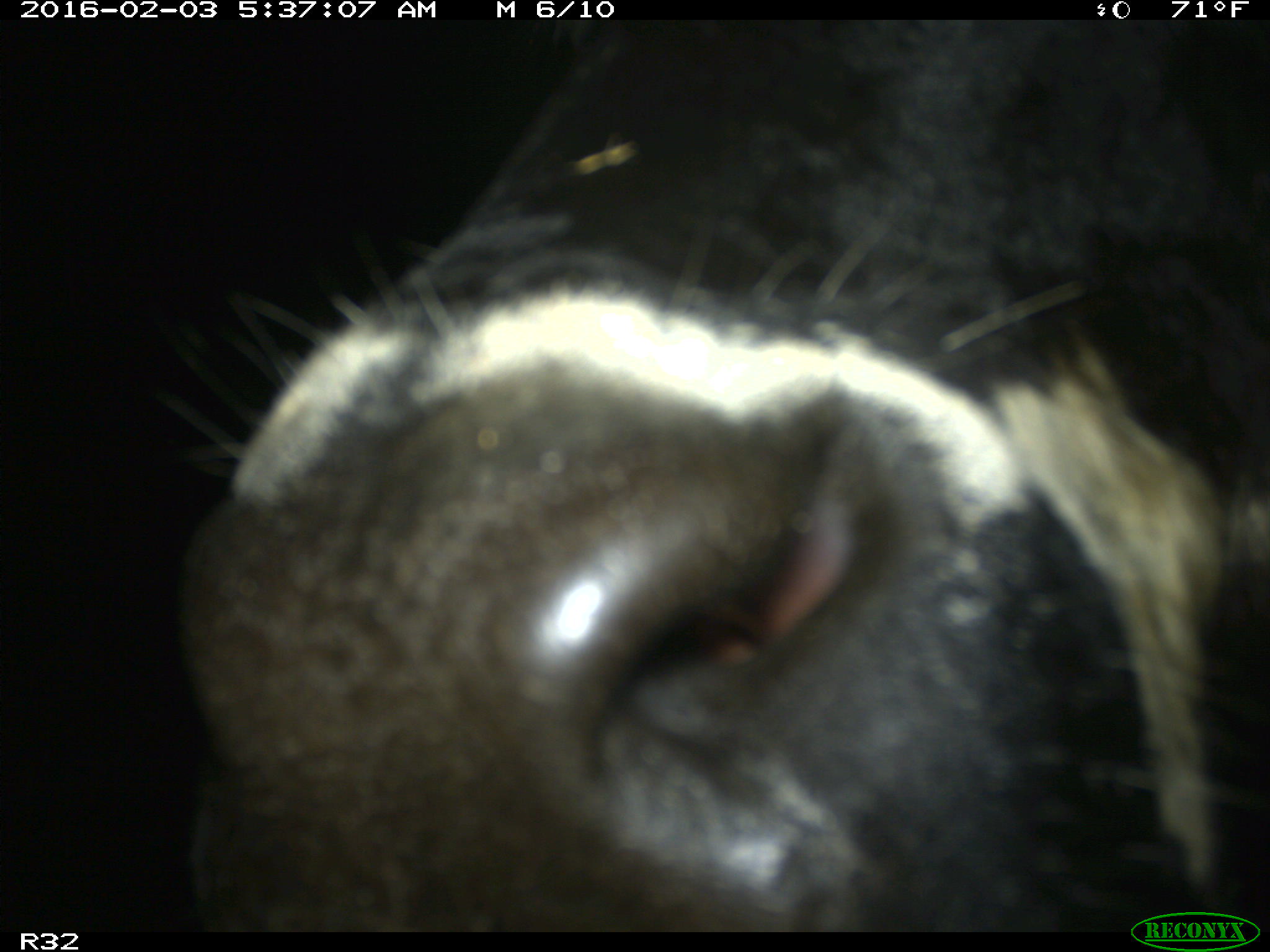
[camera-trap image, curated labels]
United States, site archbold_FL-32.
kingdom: Animalia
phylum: Chordata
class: Mammalia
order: Artiodactyla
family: Bovidae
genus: Bos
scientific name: Bos taurus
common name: domestic cow